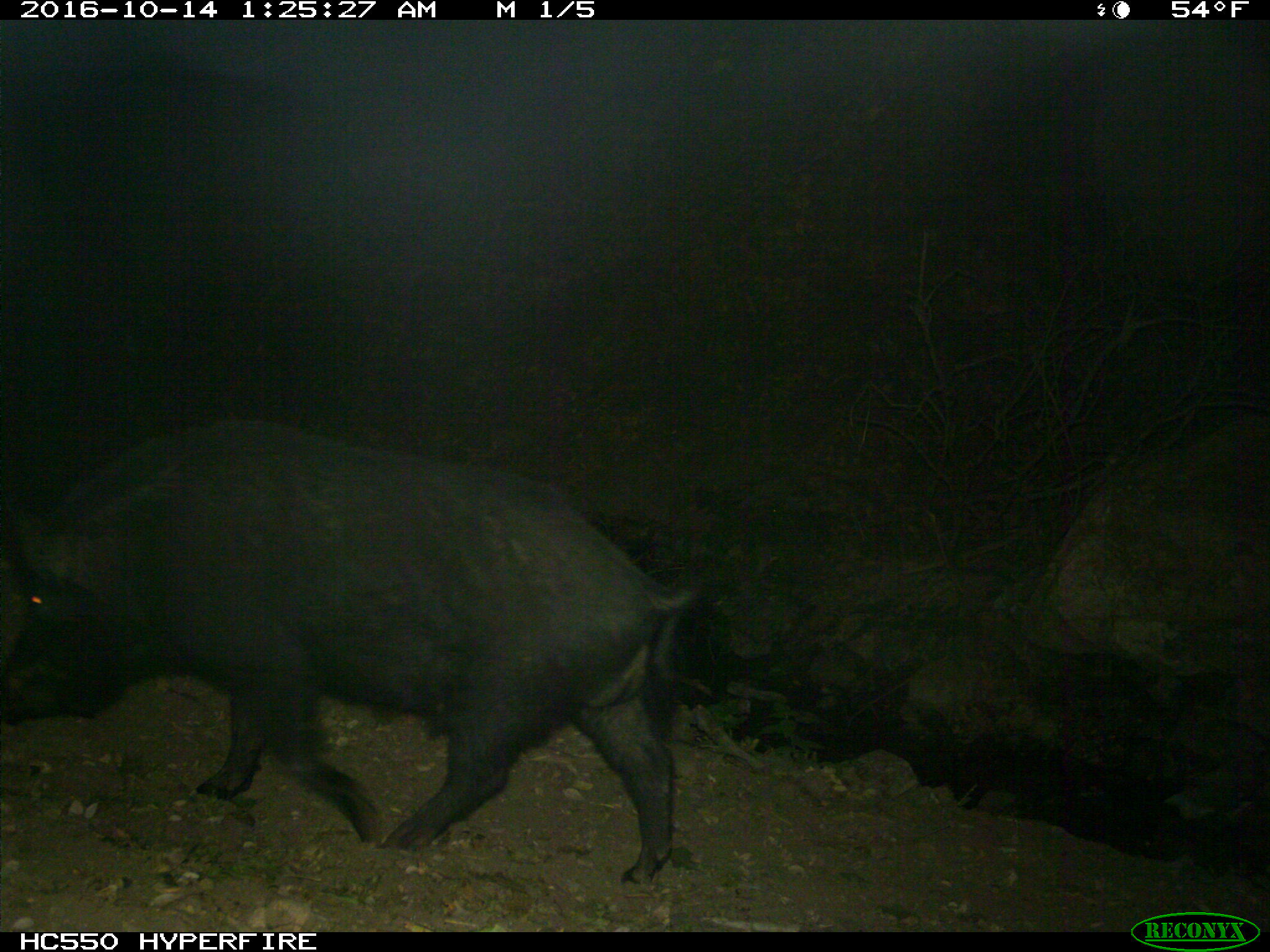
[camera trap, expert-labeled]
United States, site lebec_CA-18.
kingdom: Animalia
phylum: Chordata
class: Mammalia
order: Artiodactyla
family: Suidae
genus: Sus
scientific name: Sus scrofa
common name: wild boar